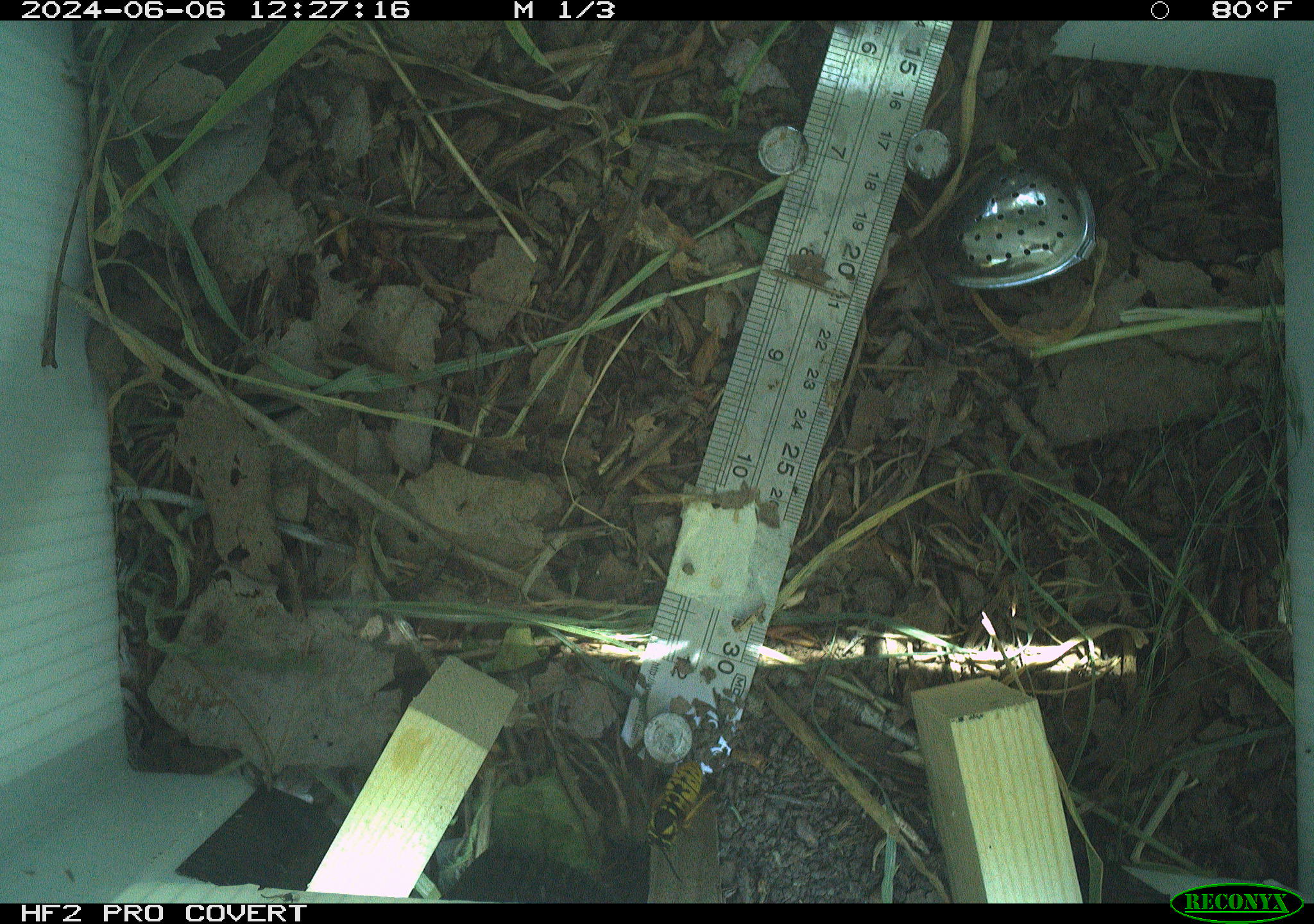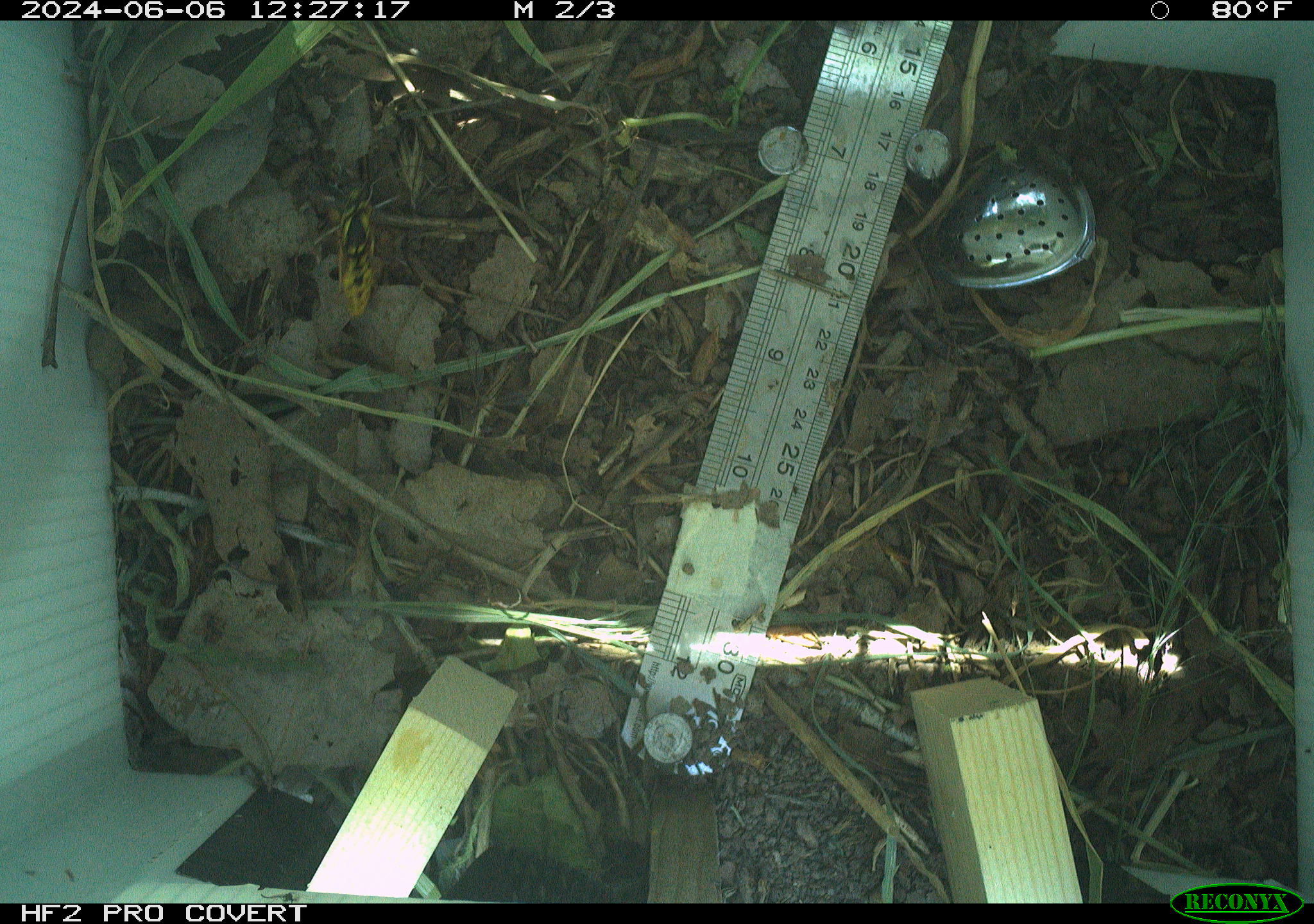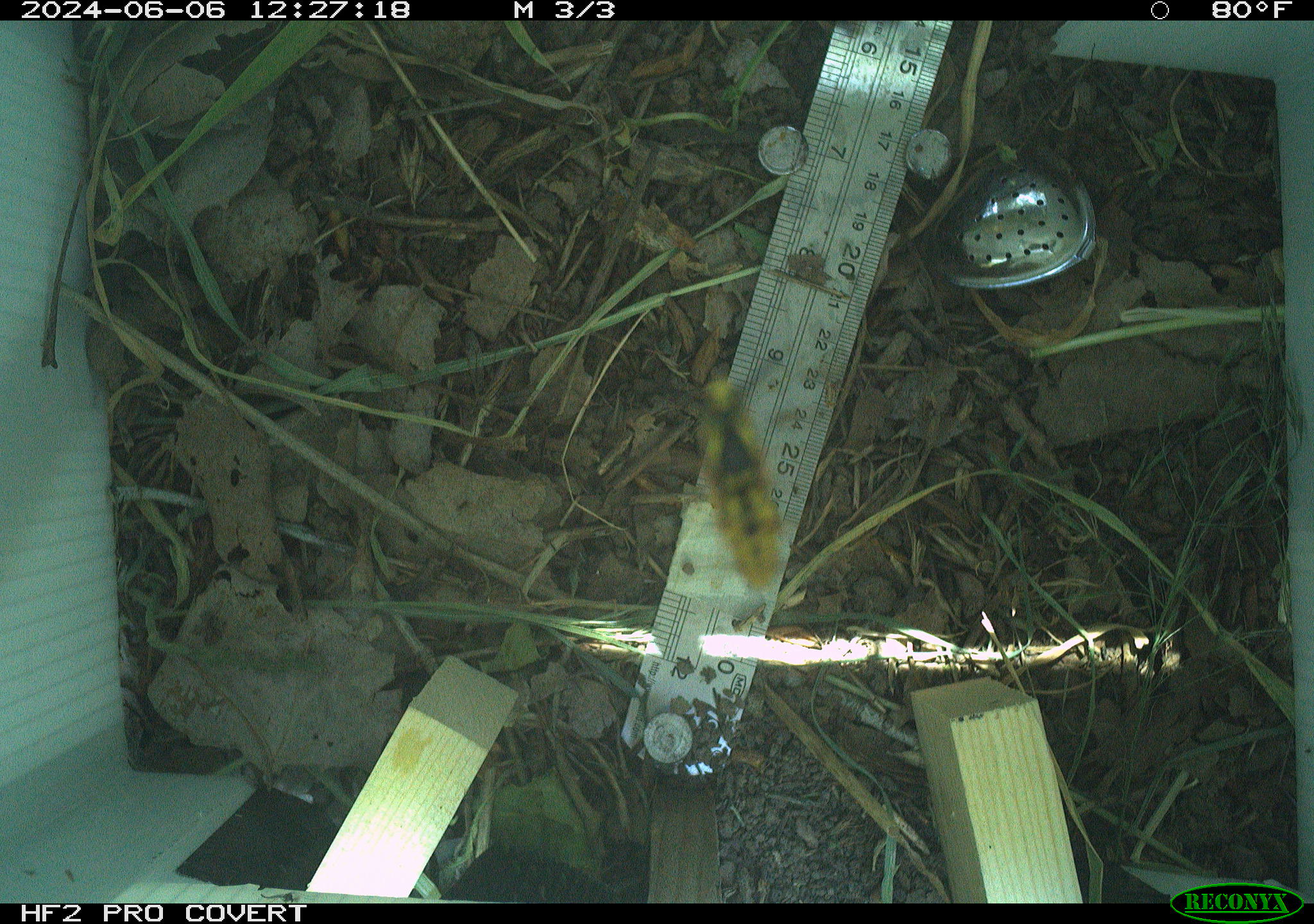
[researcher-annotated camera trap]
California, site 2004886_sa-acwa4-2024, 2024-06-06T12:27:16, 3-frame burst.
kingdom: Animalia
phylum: Arthropoda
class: Insecta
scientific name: Insecta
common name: insect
Insect (Insecta).